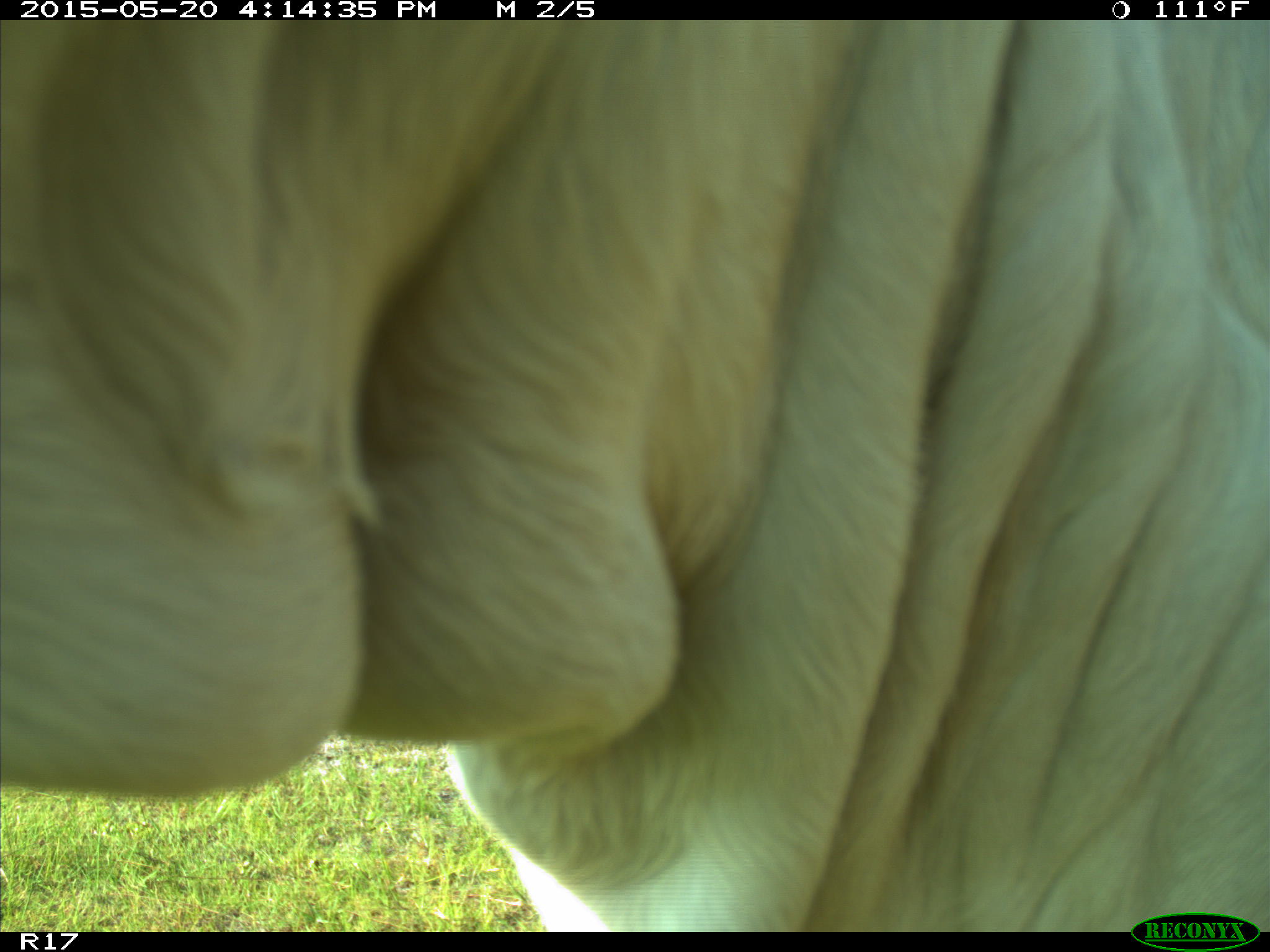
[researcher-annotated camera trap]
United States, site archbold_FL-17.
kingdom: Animalia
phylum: Chordata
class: Mammalia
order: Artiodactyla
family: Bovidae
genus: Bos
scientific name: Bos taurus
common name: domestic cow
Bos taurus (domestic cow).